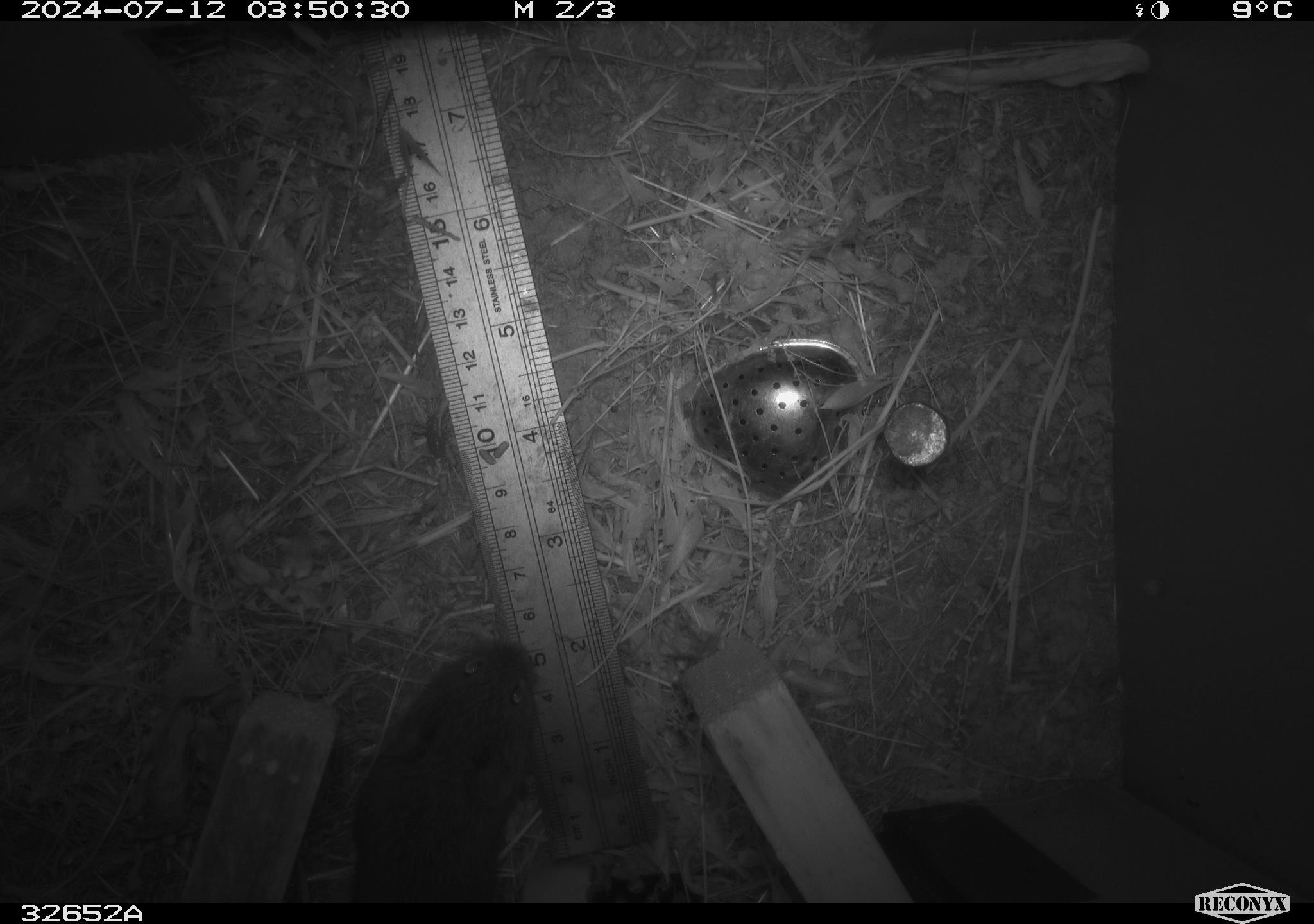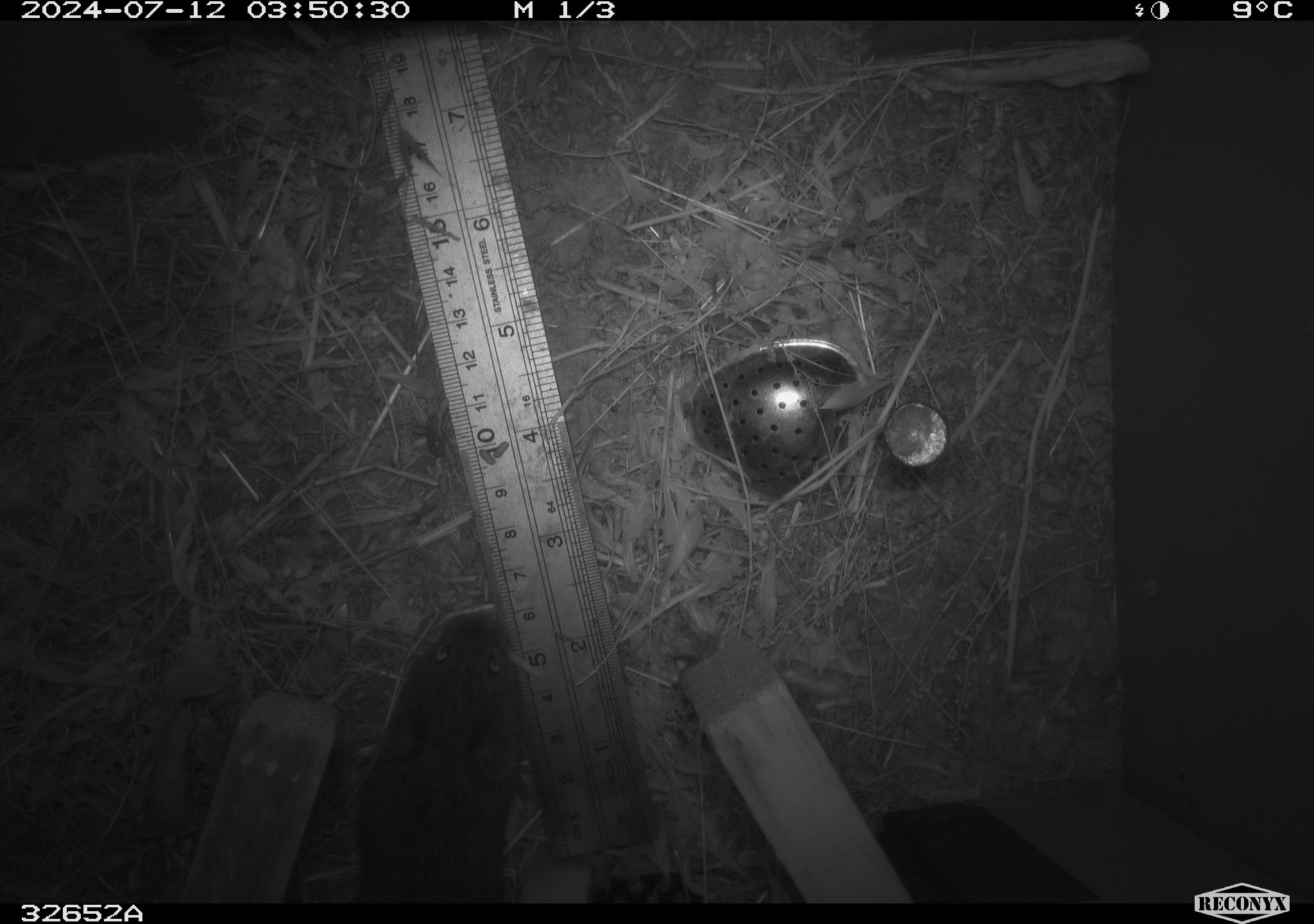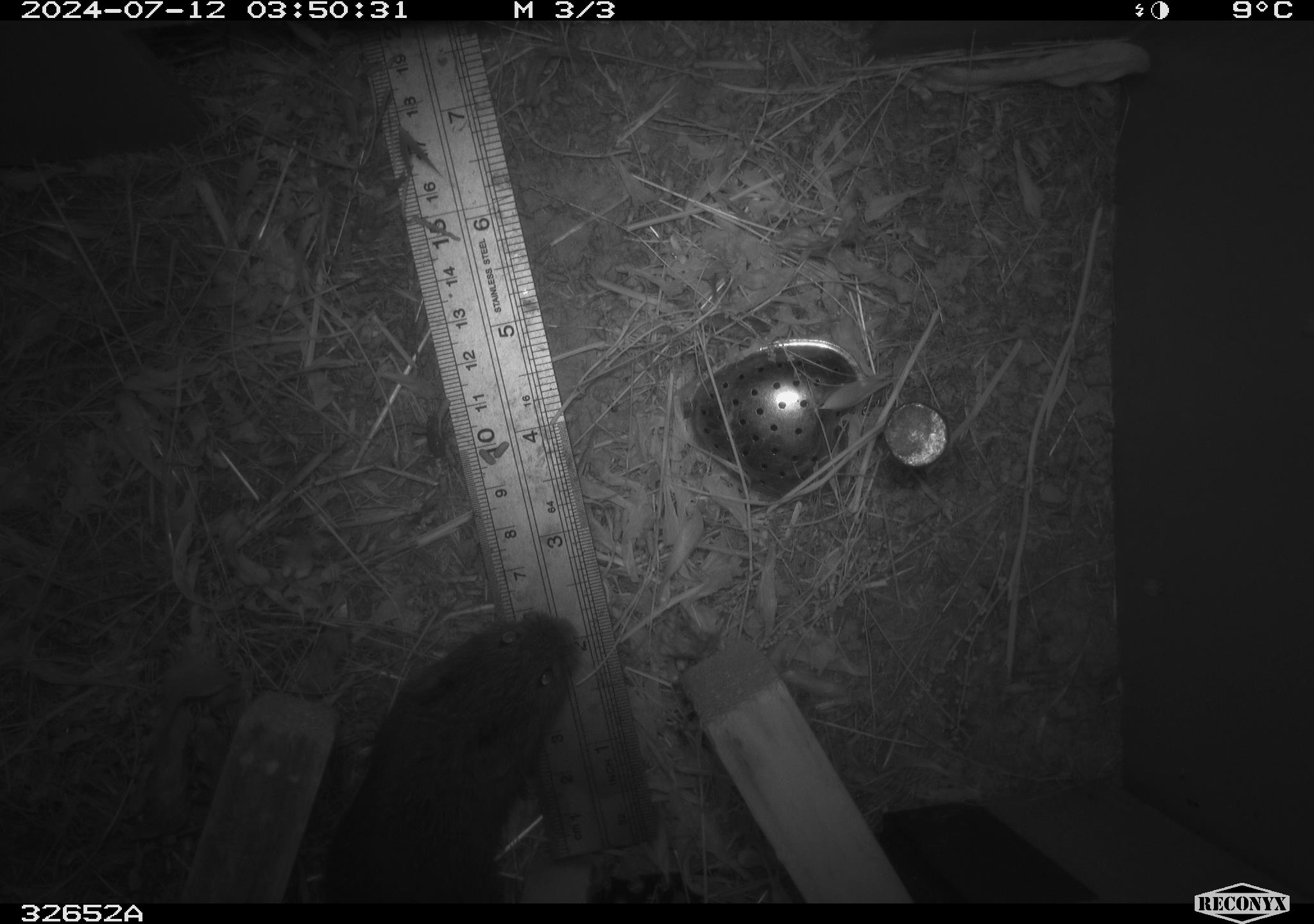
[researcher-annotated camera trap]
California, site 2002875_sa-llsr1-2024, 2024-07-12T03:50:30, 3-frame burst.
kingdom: Animalia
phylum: Chordata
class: Mammalia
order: Rodentia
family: Cricetidae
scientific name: Arvicolinae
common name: voles, lemmings, and muskrats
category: arvicolinae subfamily